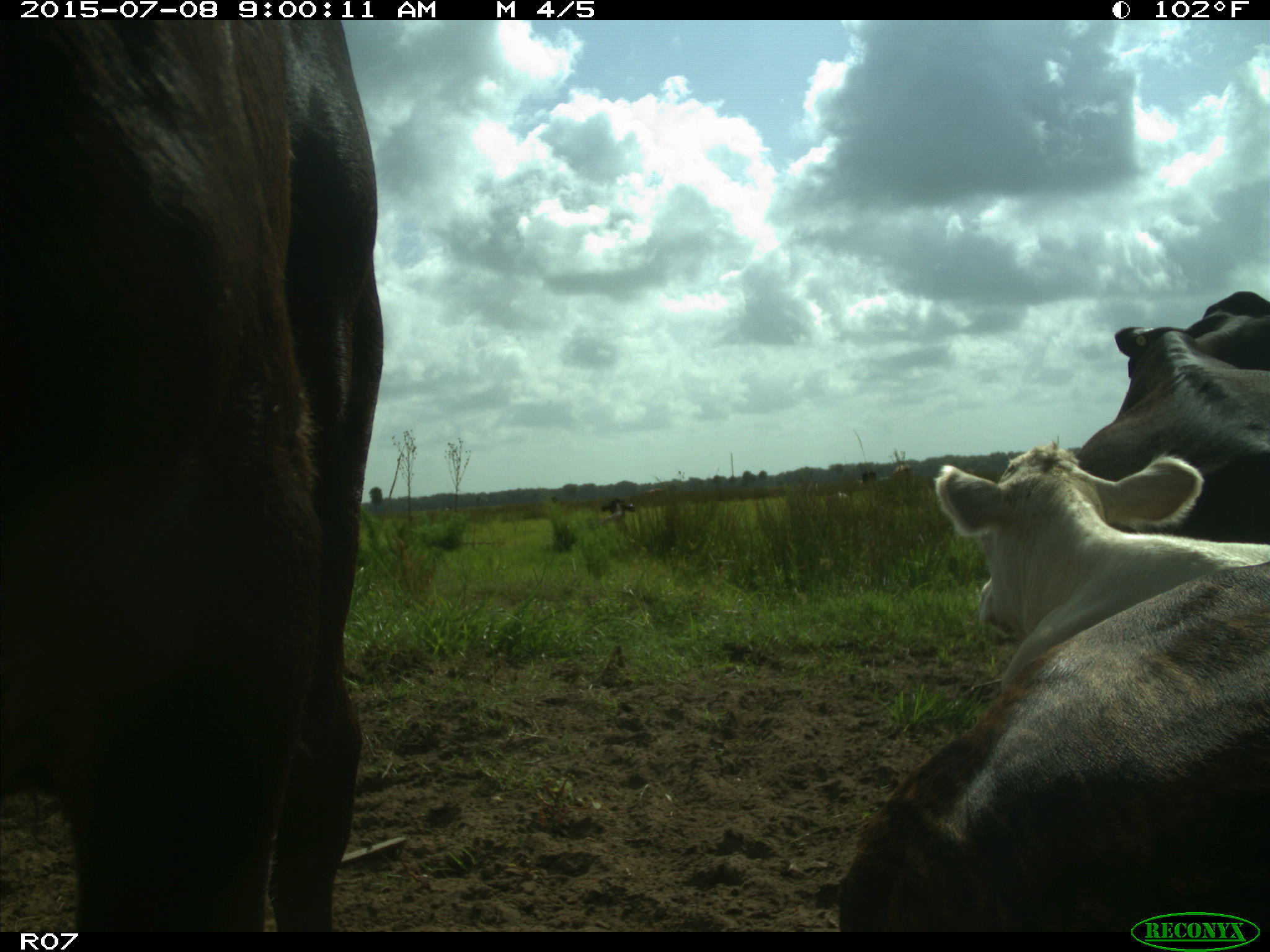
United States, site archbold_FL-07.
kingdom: Animalia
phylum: Chordata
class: Mammalia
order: Artiodactyla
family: Bovidae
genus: Bos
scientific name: Bos taurus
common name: domestic cow